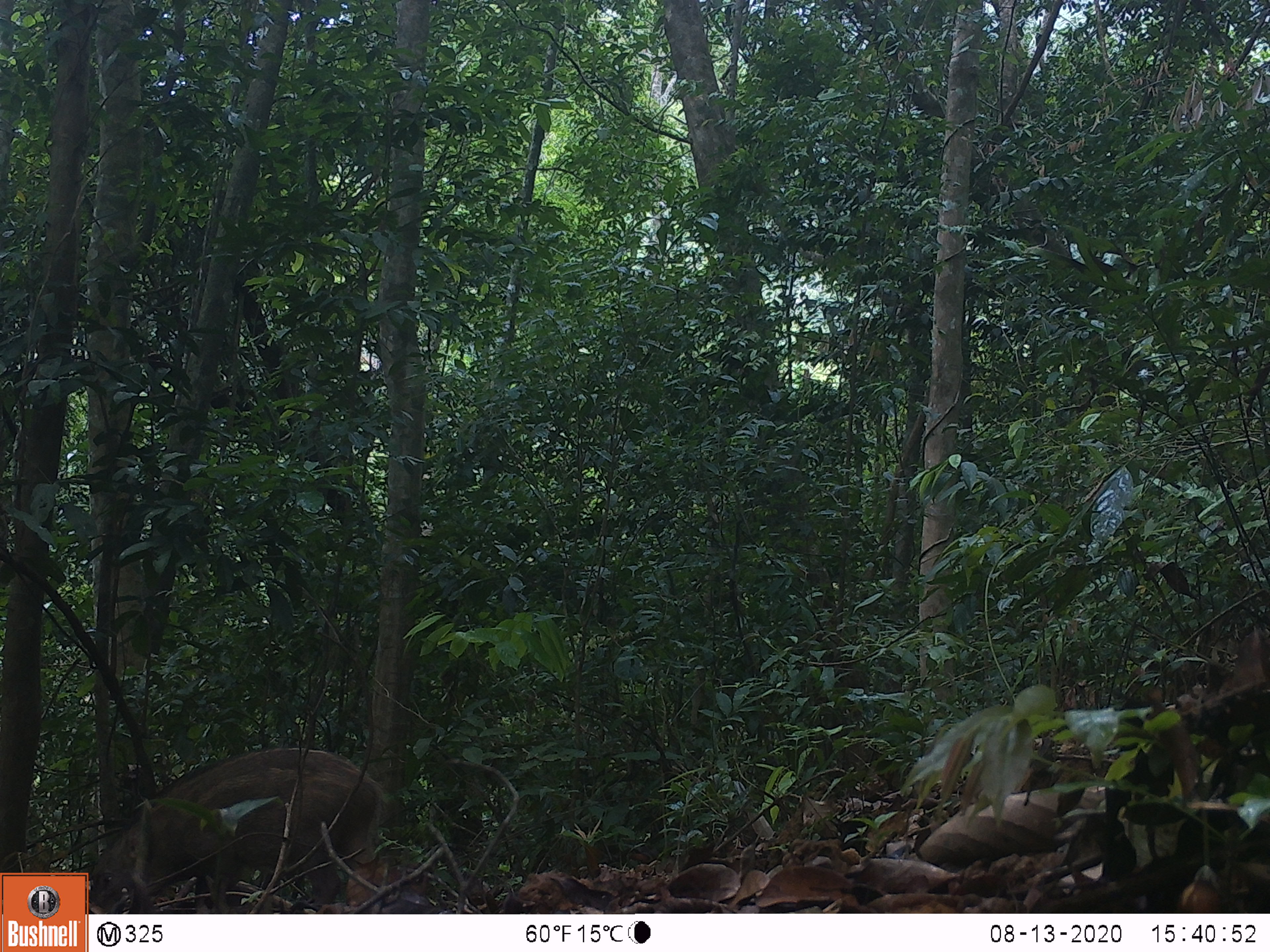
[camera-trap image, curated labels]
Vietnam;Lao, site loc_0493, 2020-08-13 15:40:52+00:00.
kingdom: Animalia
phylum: Chordata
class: Mammalia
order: Artiodactyla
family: Suidae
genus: Sus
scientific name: Sus scrofa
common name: eurasian wild pig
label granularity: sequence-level